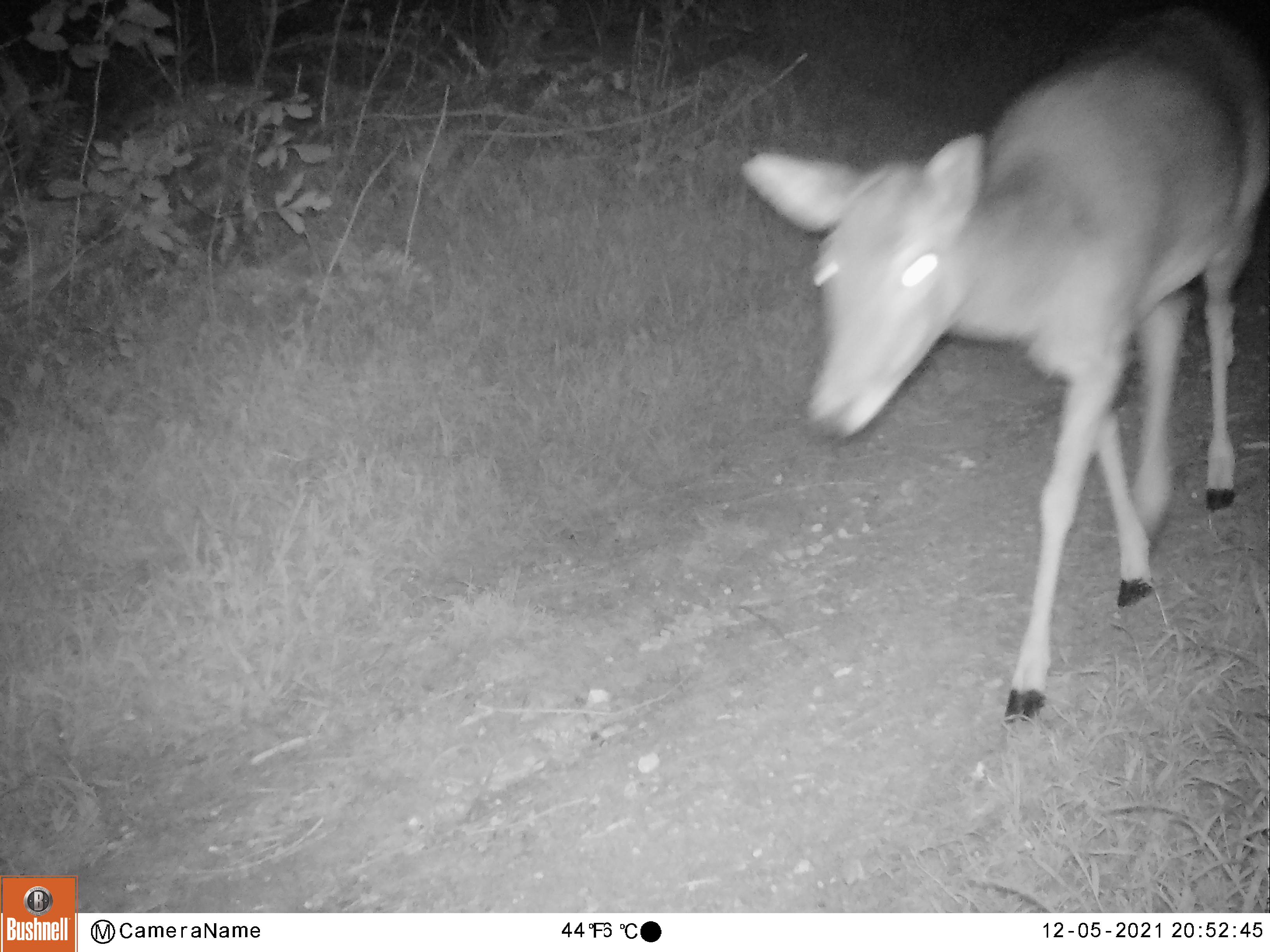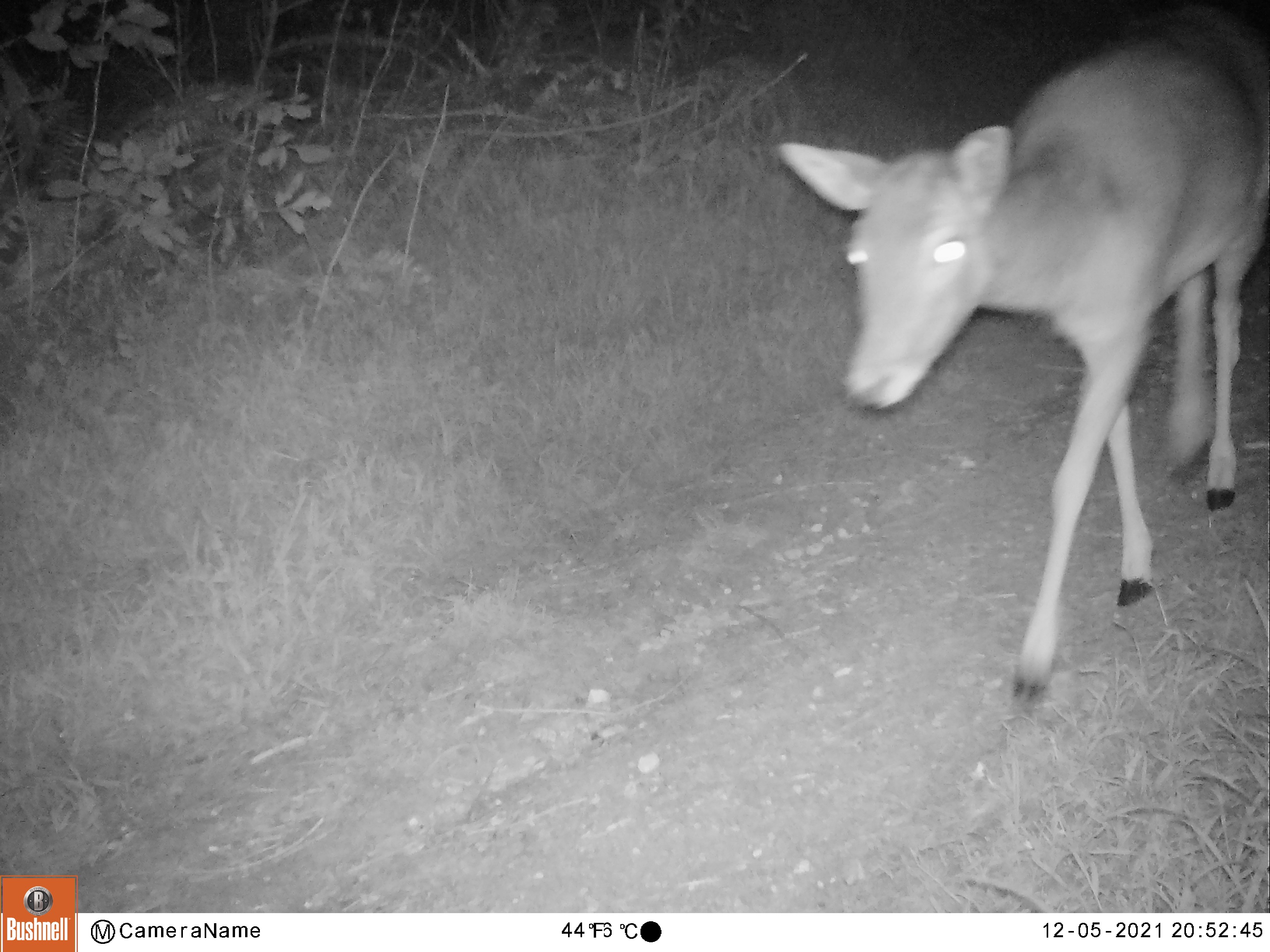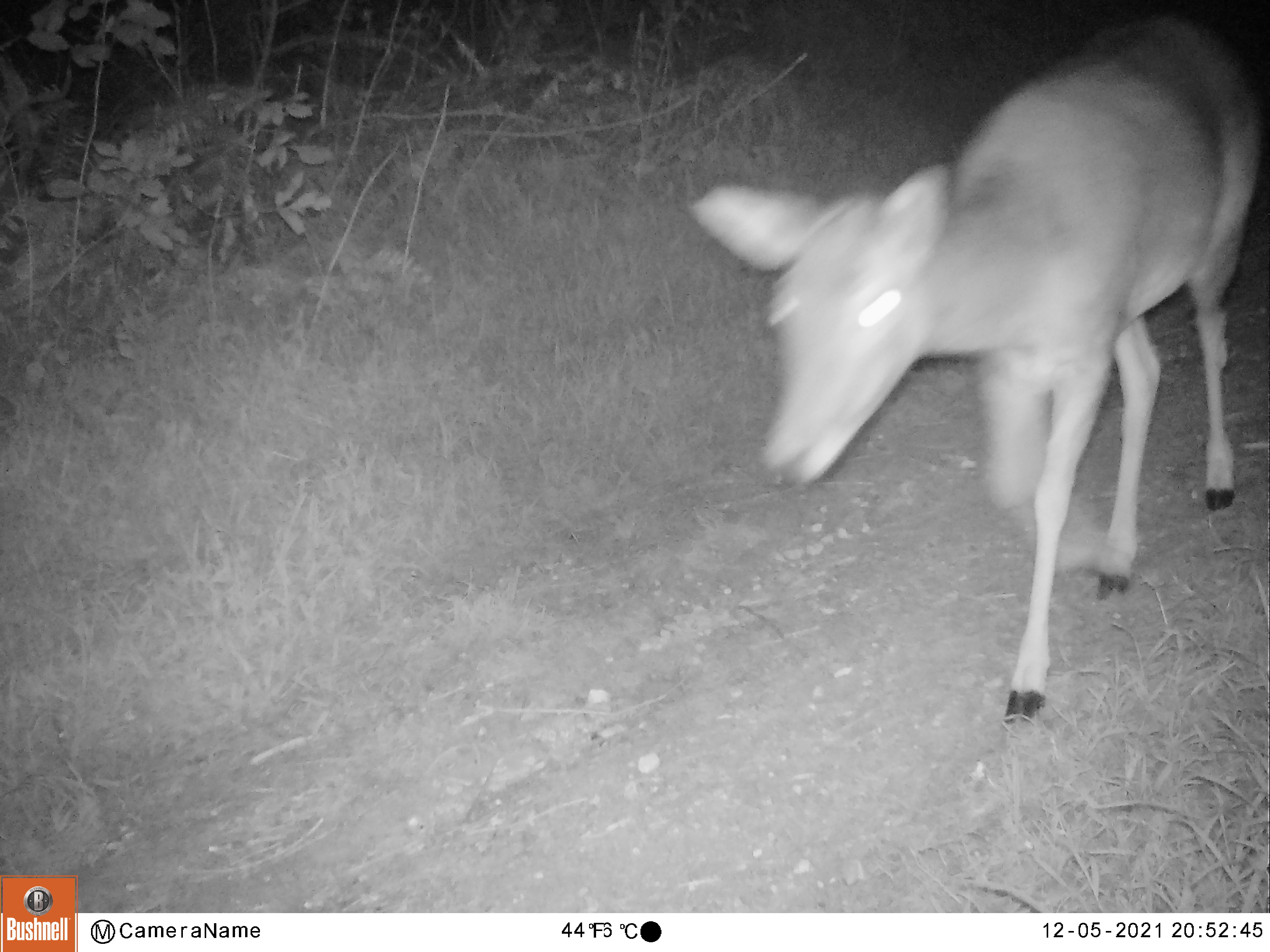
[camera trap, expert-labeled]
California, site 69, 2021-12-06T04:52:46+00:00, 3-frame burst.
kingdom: Animalia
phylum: Chordata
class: Mammalia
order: Artiodactyla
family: Cervidae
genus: Odocoileus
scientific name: Odocoileus hemionus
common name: mule deer